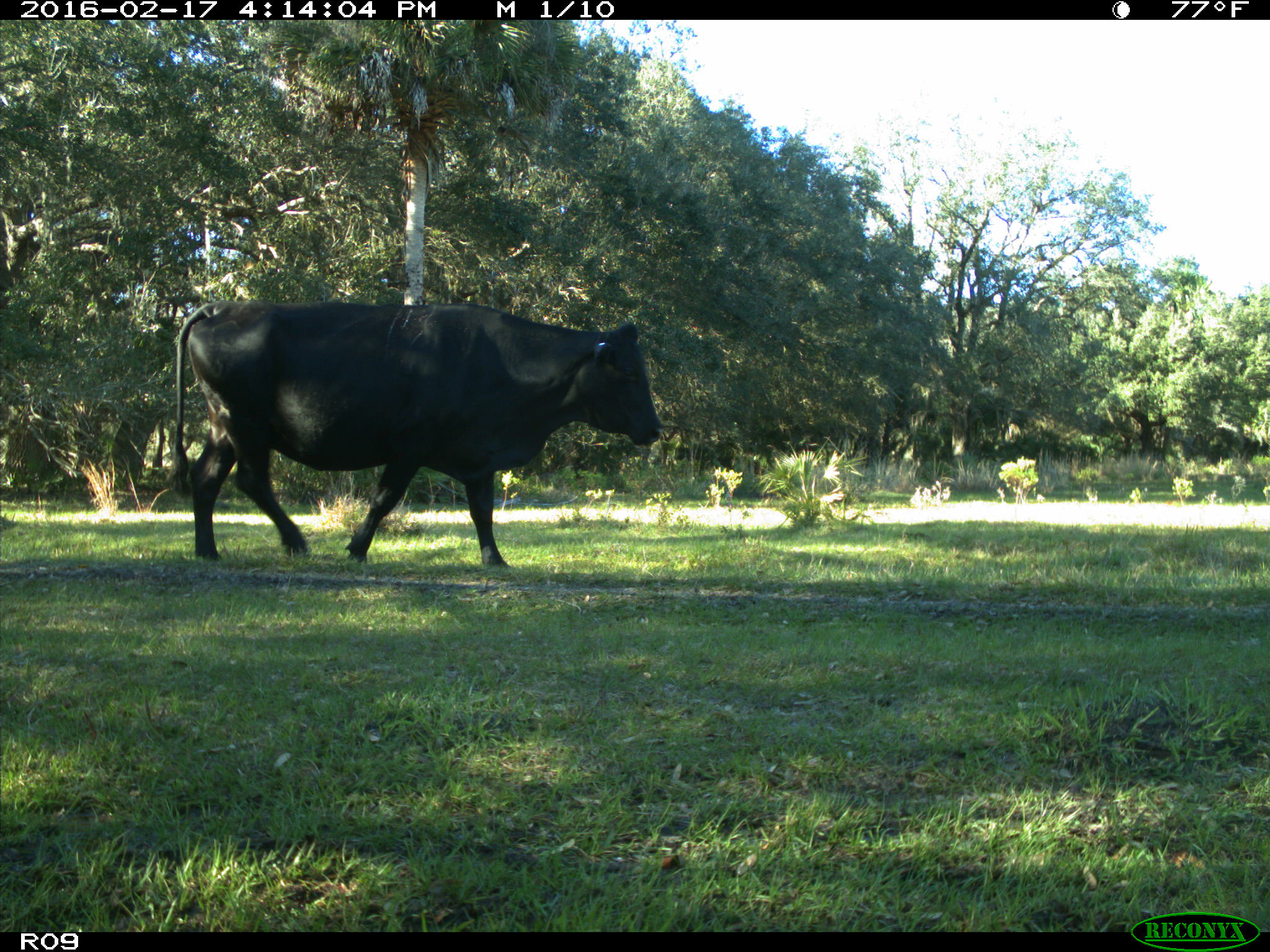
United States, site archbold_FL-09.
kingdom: Animalia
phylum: Chordata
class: Mammalia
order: Artiodactyla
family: Bovidae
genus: Bos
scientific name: Bos taurus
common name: domestic cow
Bos taurus (domestic cow).